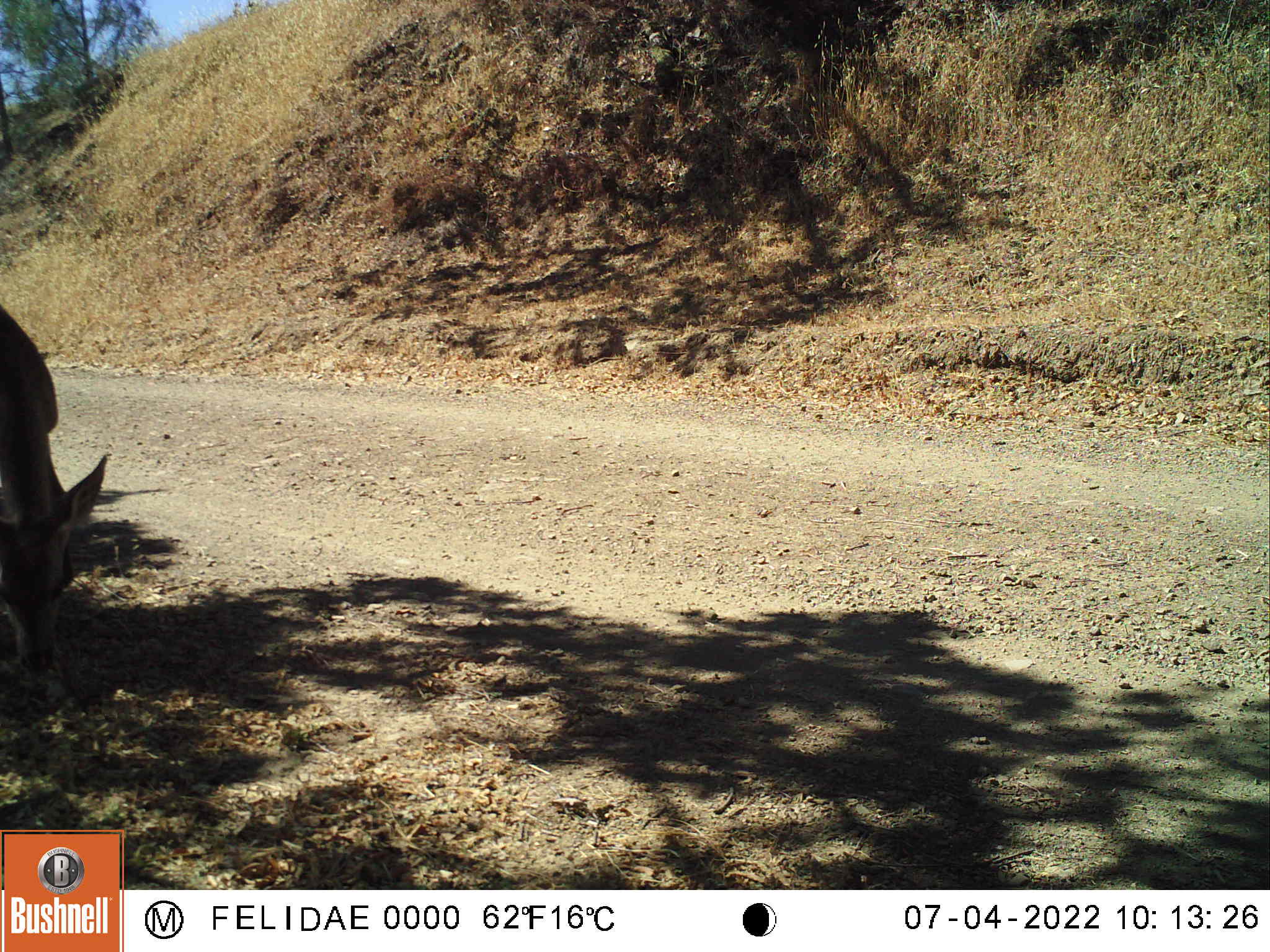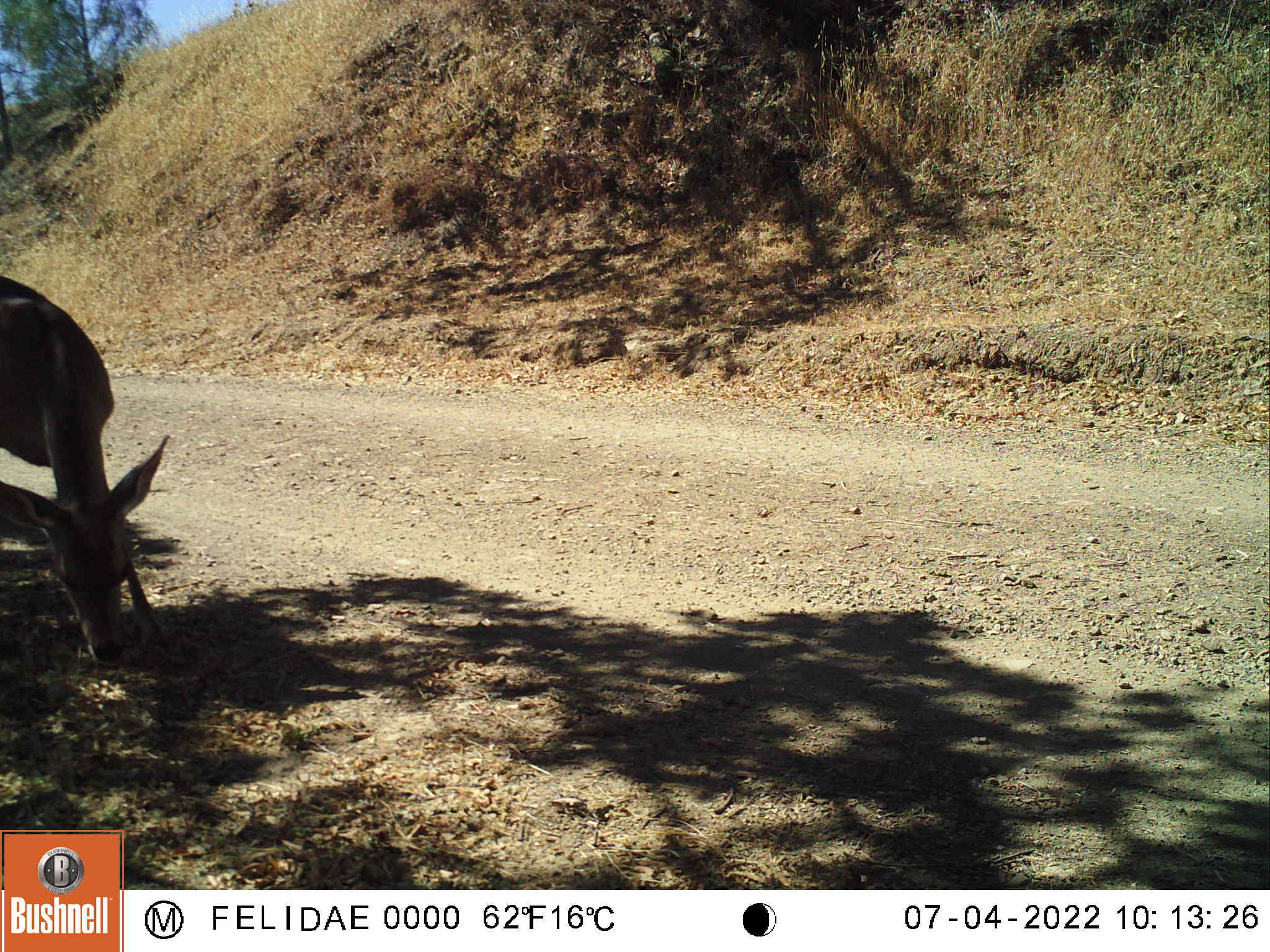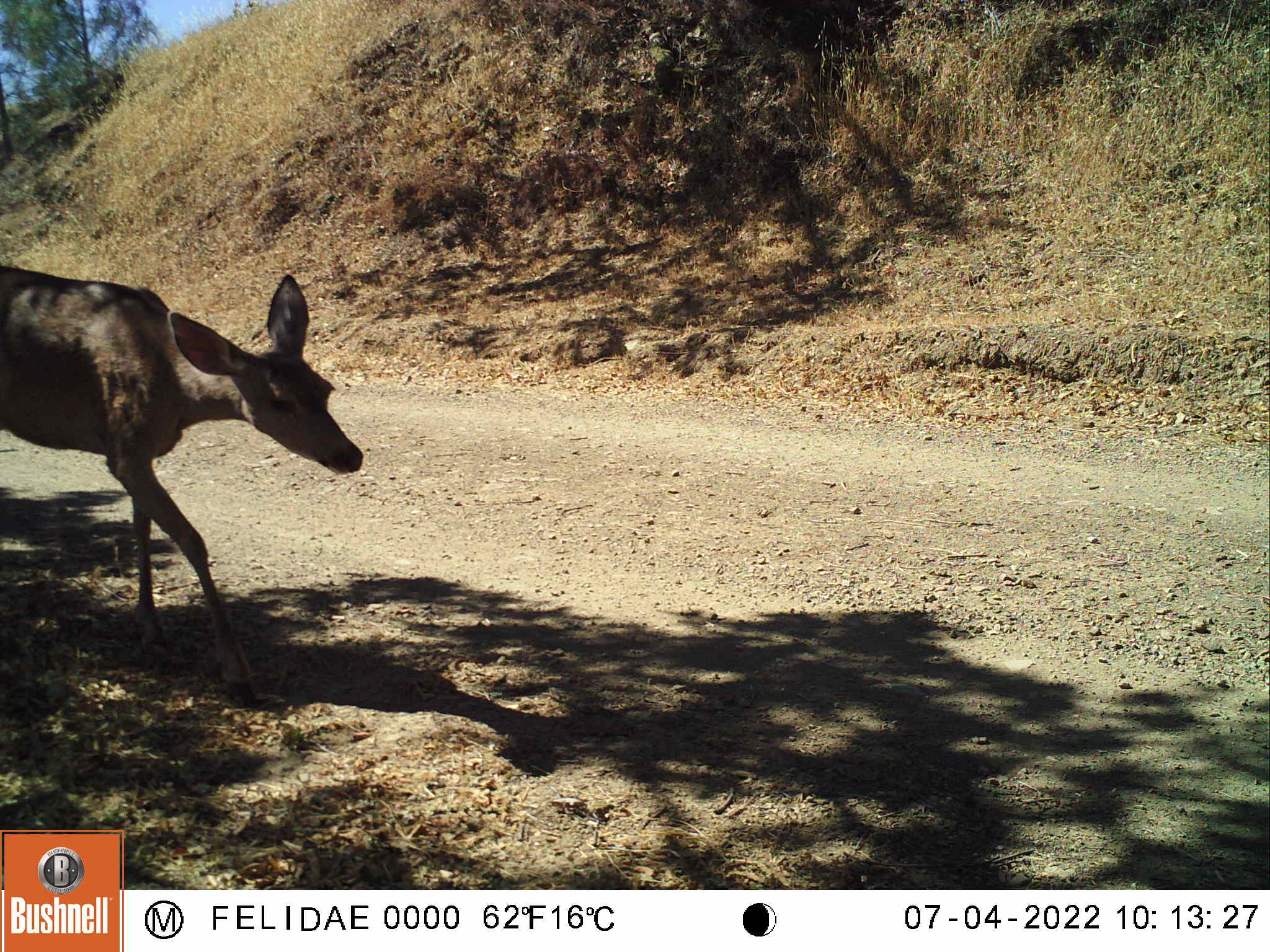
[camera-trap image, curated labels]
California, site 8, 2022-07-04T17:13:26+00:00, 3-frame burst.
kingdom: Animalia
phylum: Chordata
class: Mammalia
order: Artiodactyla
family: Cervidae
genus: Odocoileus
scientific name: Odocoileus hemionus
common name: mule deer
Mule deer (Odocoileus hemionus).